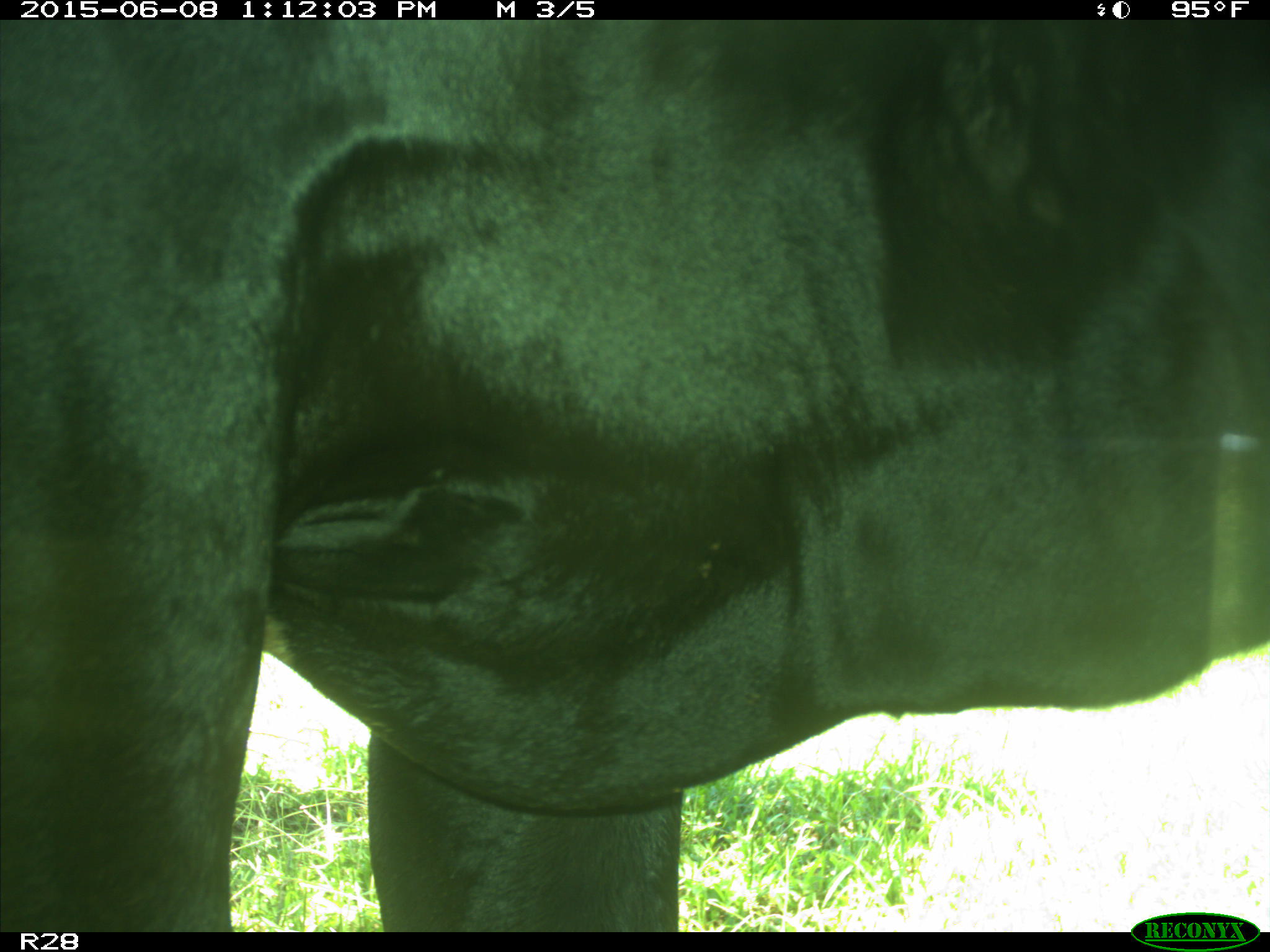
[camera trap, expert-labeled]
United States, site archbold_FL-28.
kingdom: Animalia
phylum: Chordata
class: Mammalia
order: Artiodactyla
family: Bovidae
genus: Bos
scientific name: Bos taurus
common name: domestic cow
Bos taurus (domestic cow).